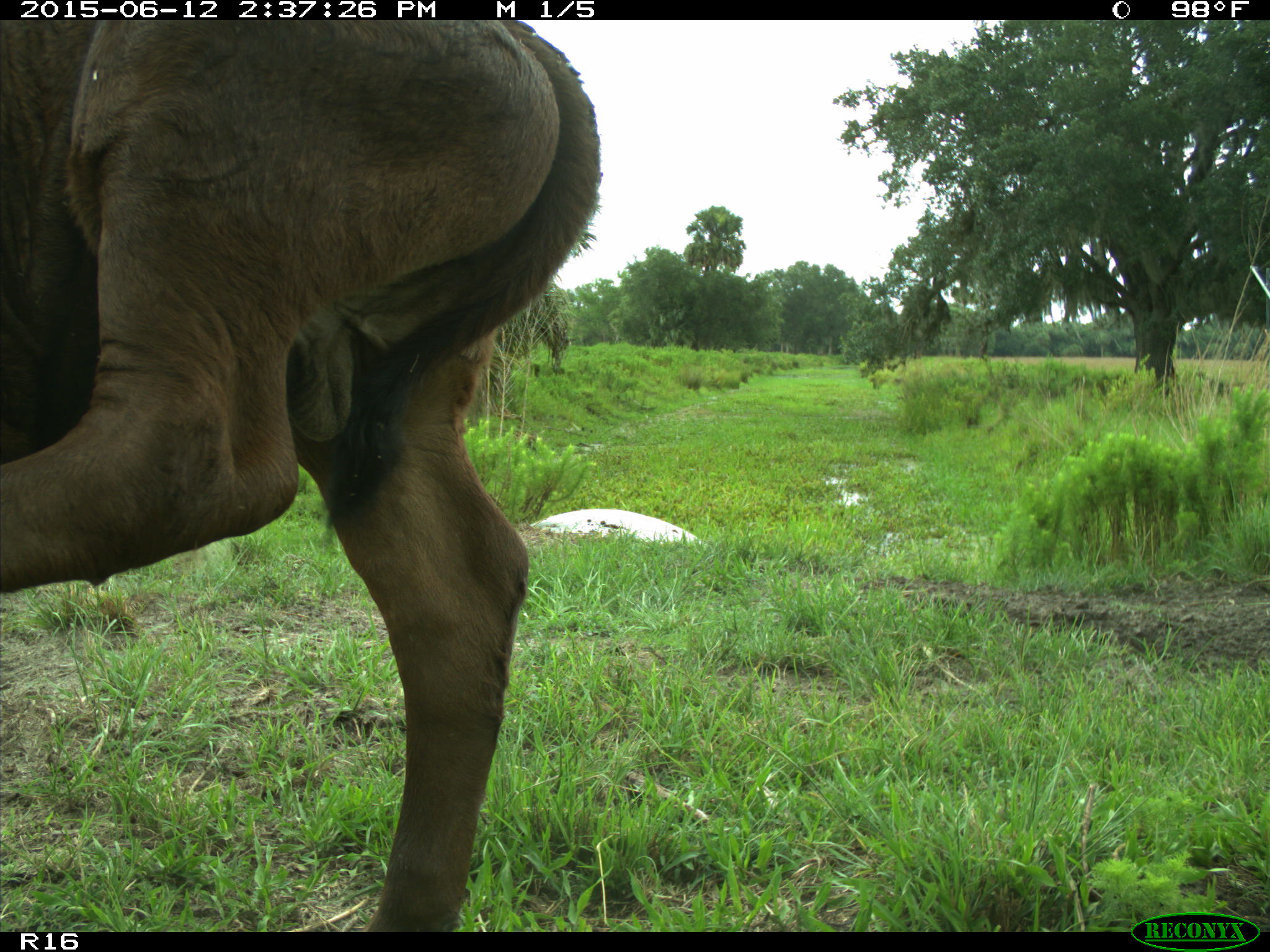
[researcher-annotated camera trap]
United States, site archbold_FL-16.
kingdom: Animalia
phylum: Chordata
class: Mammalia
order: Artiodactyla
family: Bovidae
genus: Bos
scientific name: Bos taurus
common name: domestic cow